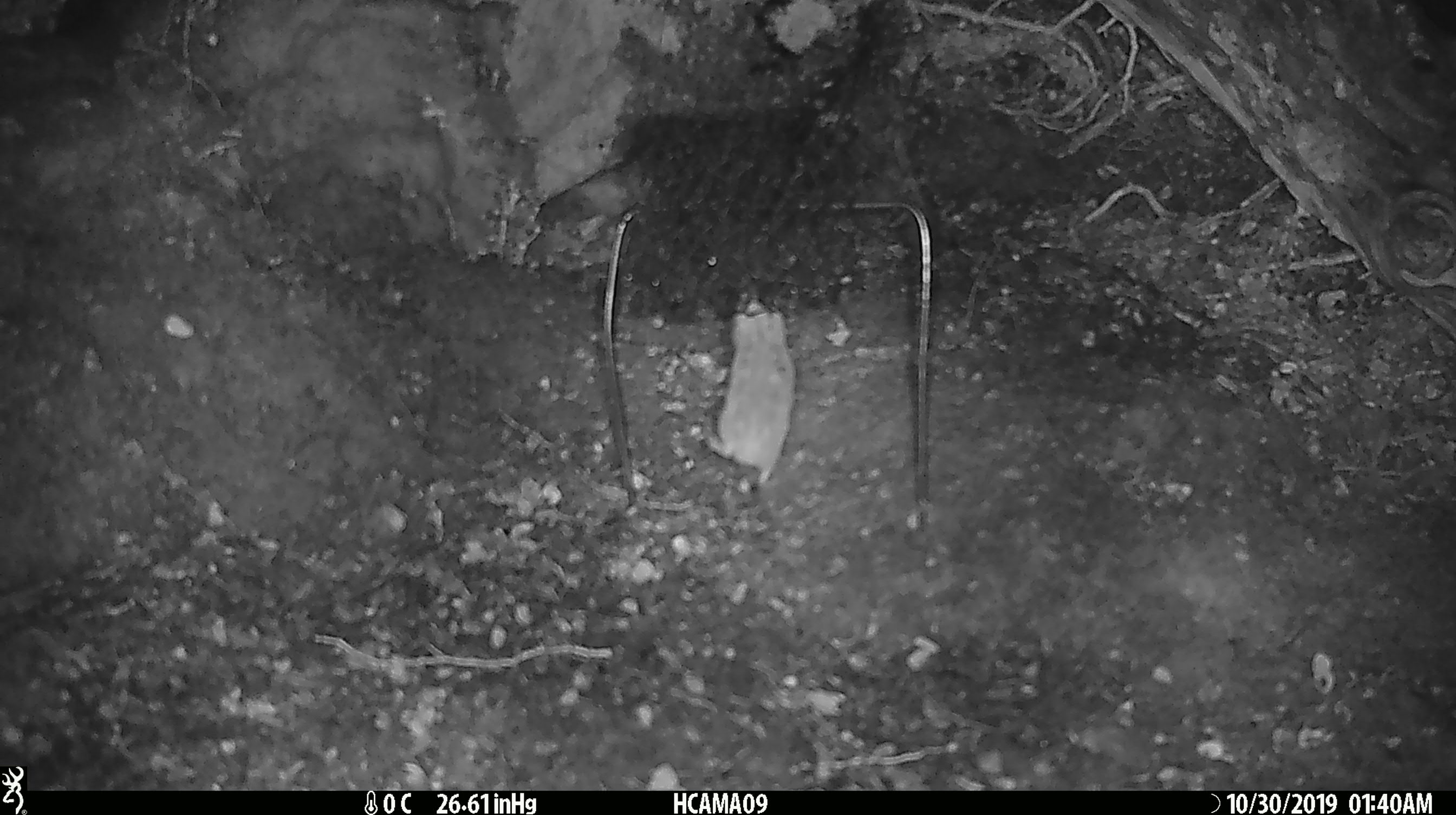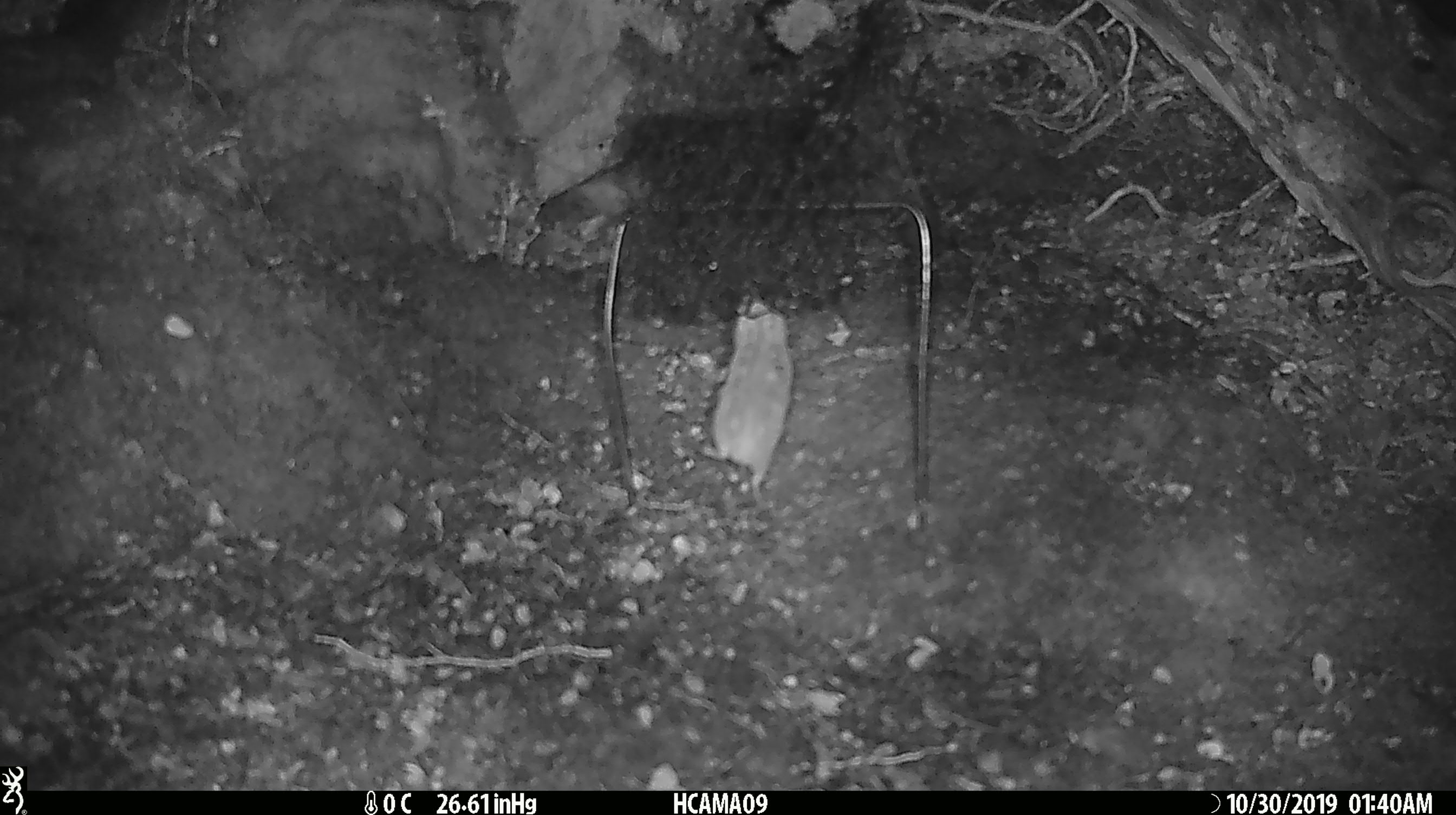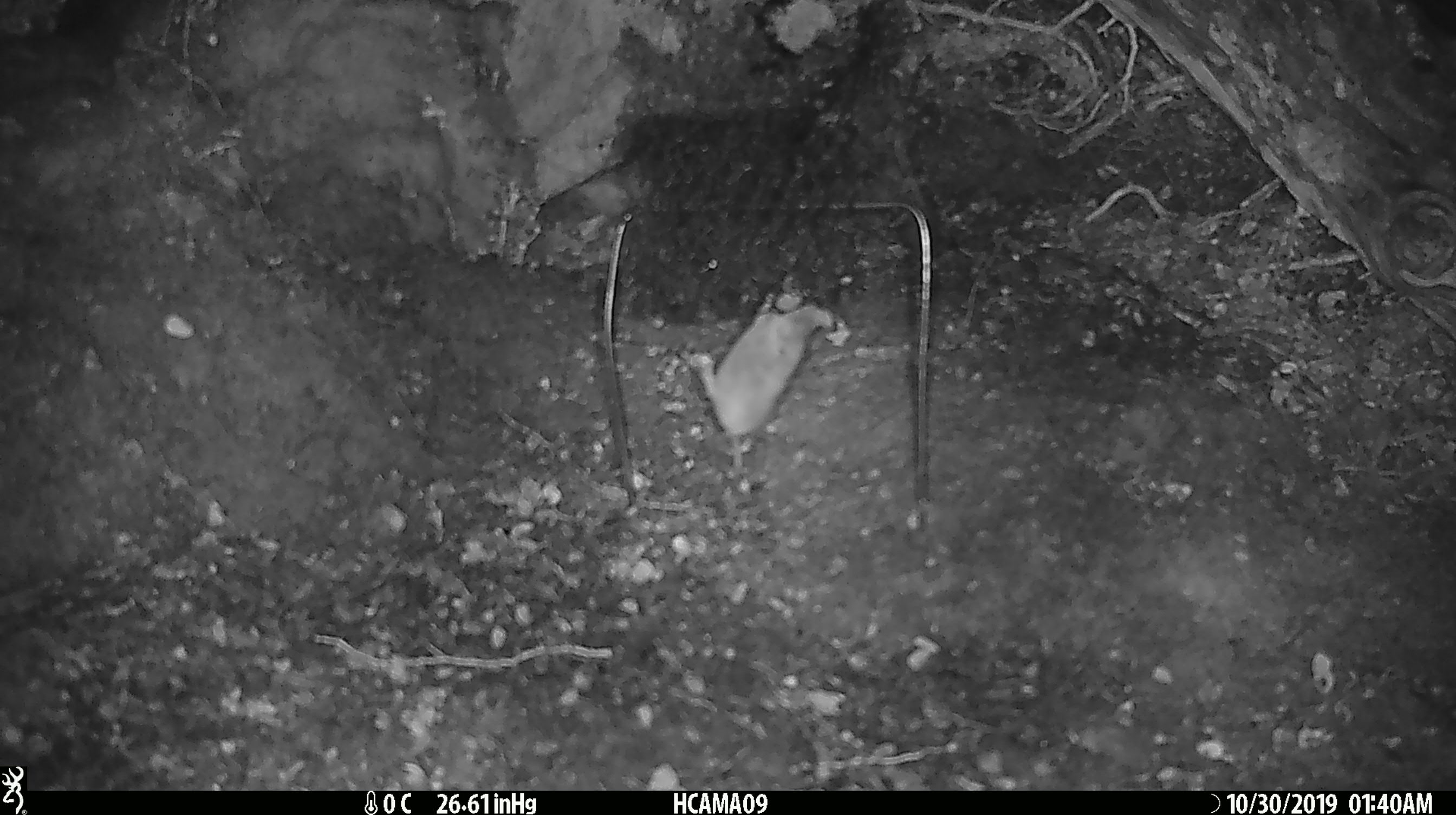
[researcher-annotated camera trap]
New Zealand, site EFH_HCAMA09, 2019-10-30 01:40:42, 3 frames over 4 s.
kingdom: Animalia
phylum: Chordata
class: Mammalia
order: Rodentia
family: Muridae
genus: Mus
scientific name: Mus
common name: mouse